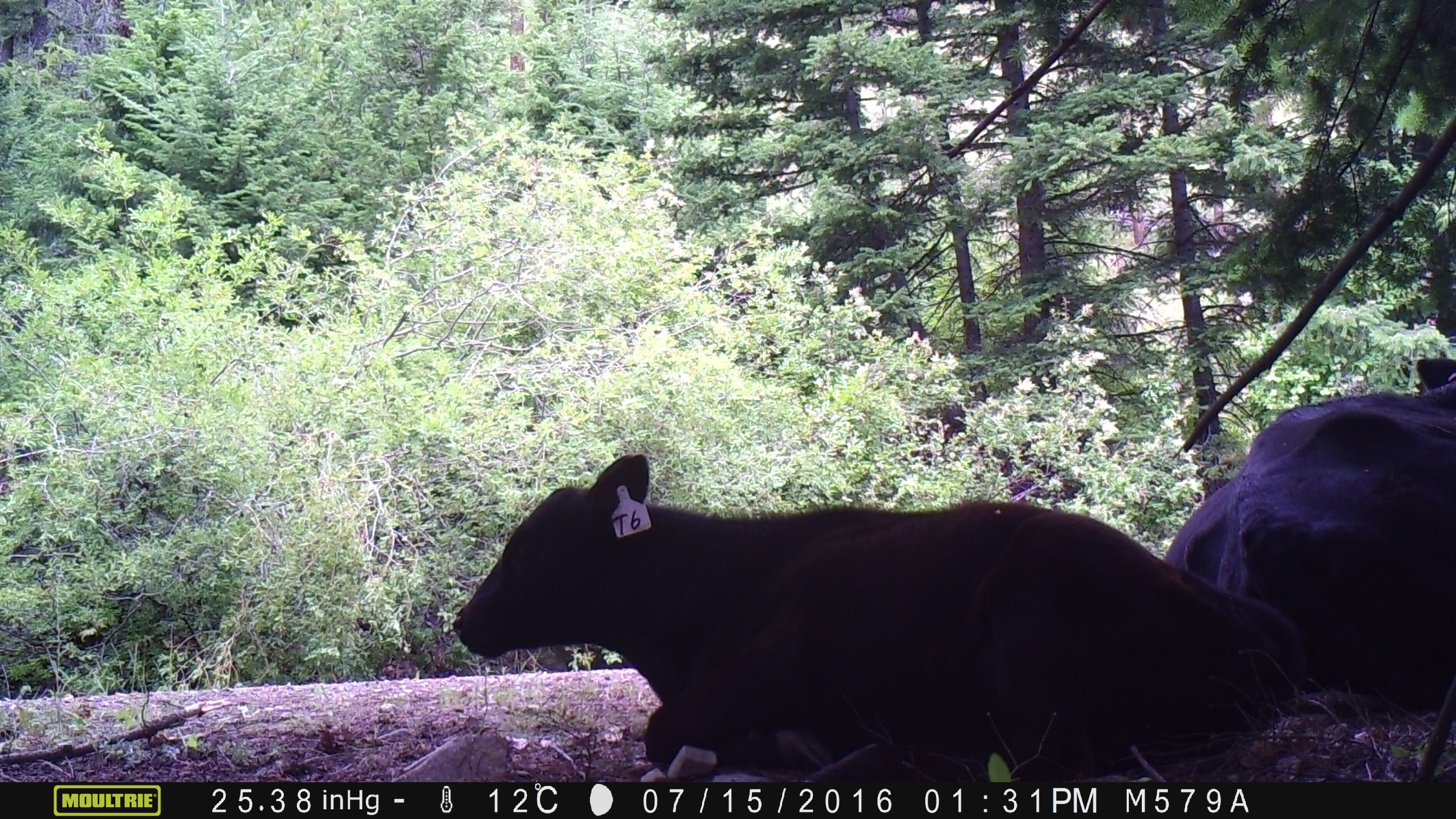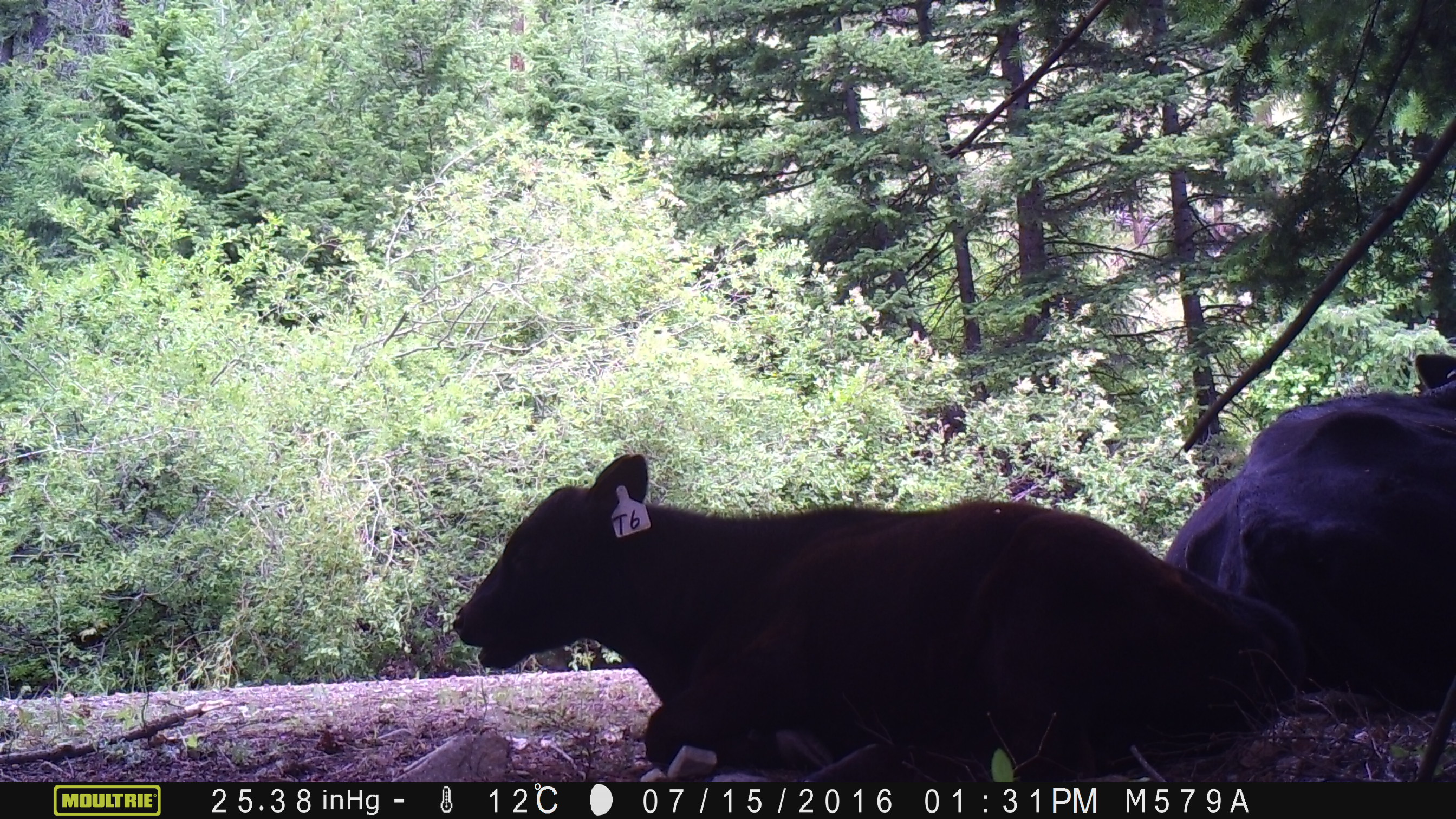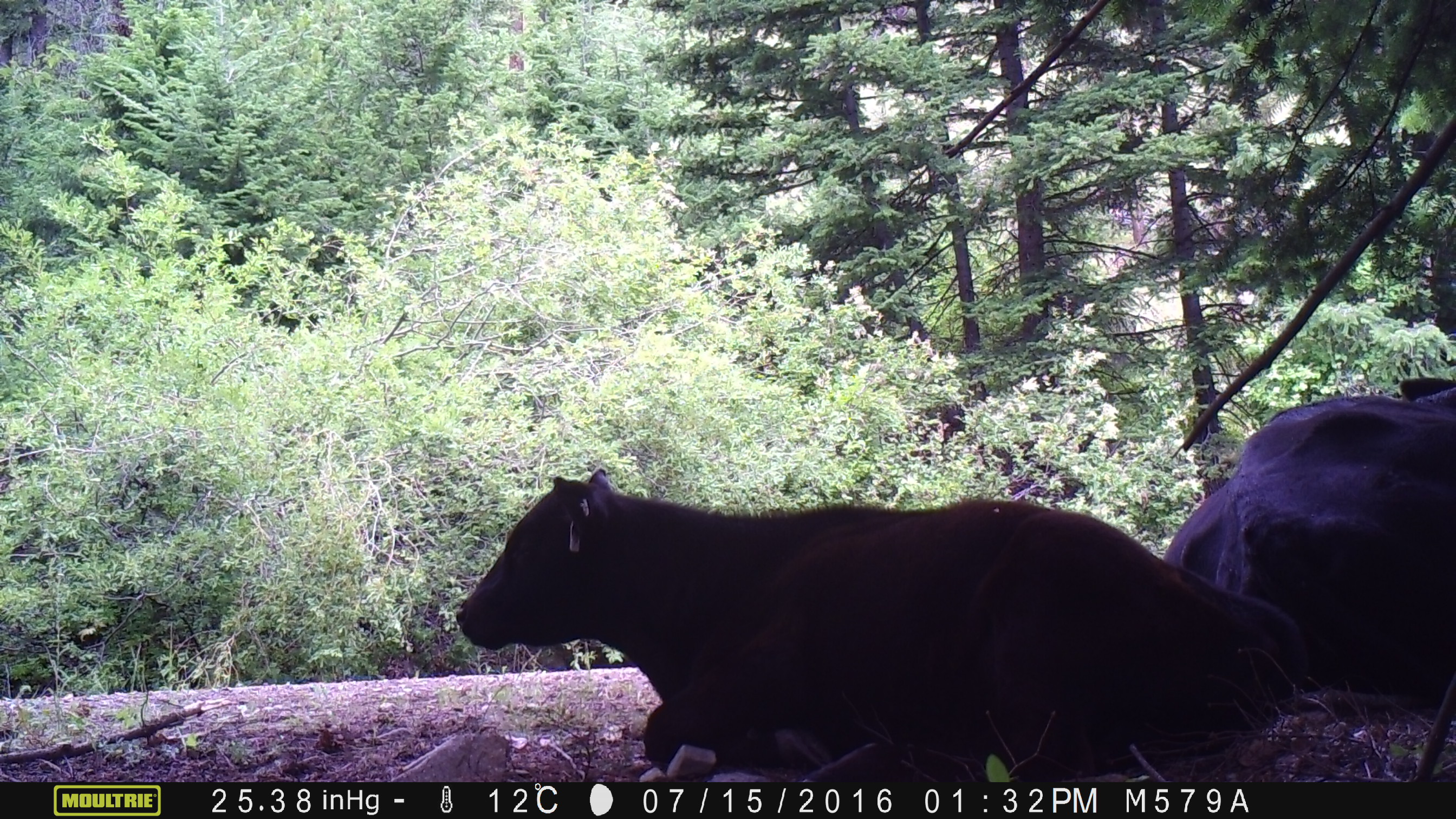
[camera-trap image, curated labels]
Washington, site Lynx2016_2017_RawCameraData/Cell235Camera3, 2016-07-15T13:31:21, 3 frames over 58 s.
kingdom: Animalia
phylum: Chordata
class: Mammalia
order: Artiodactyla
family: Bovidae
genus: Bos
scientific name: Bos taurus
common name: domestic cattle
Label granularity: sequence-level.